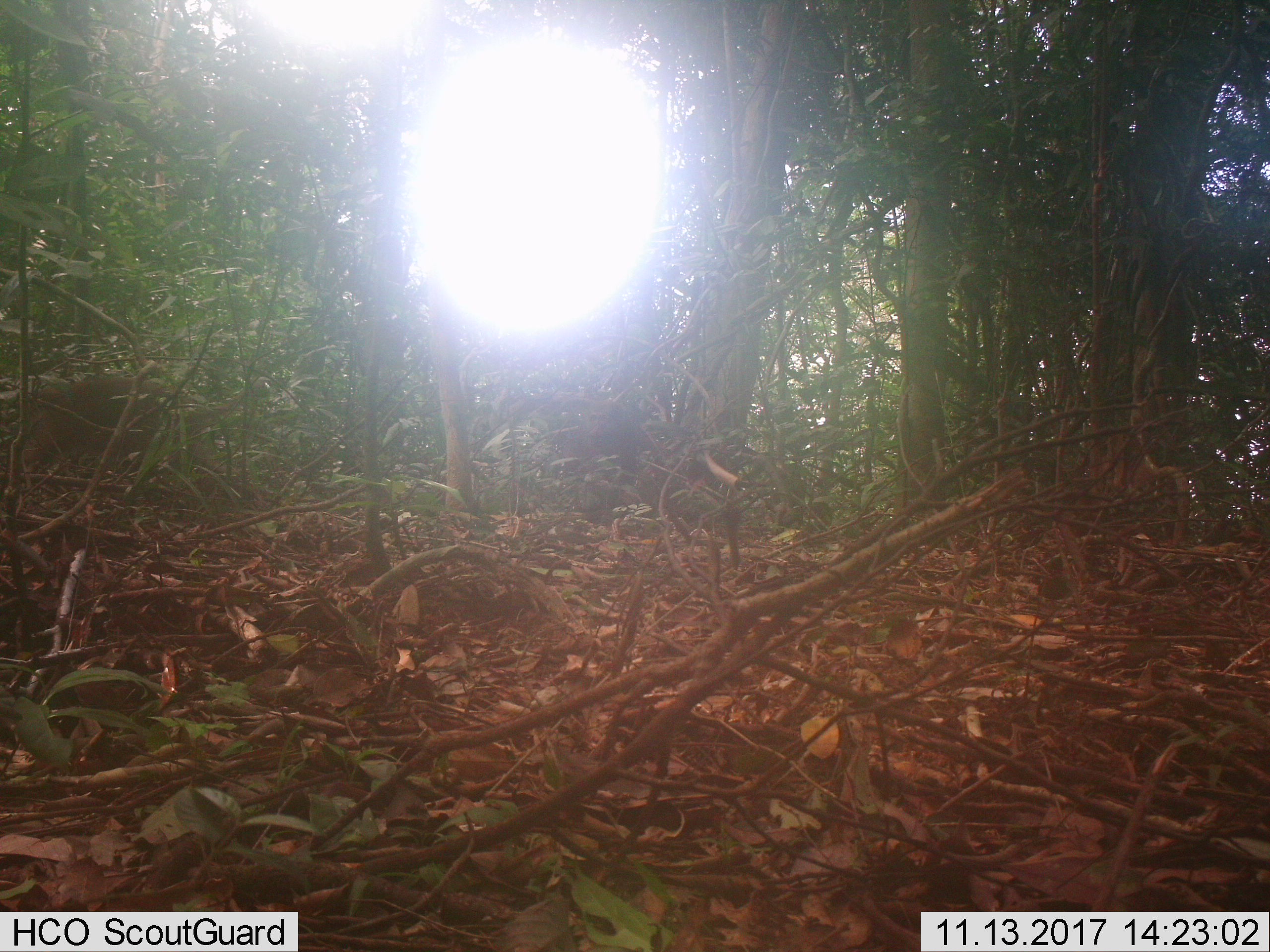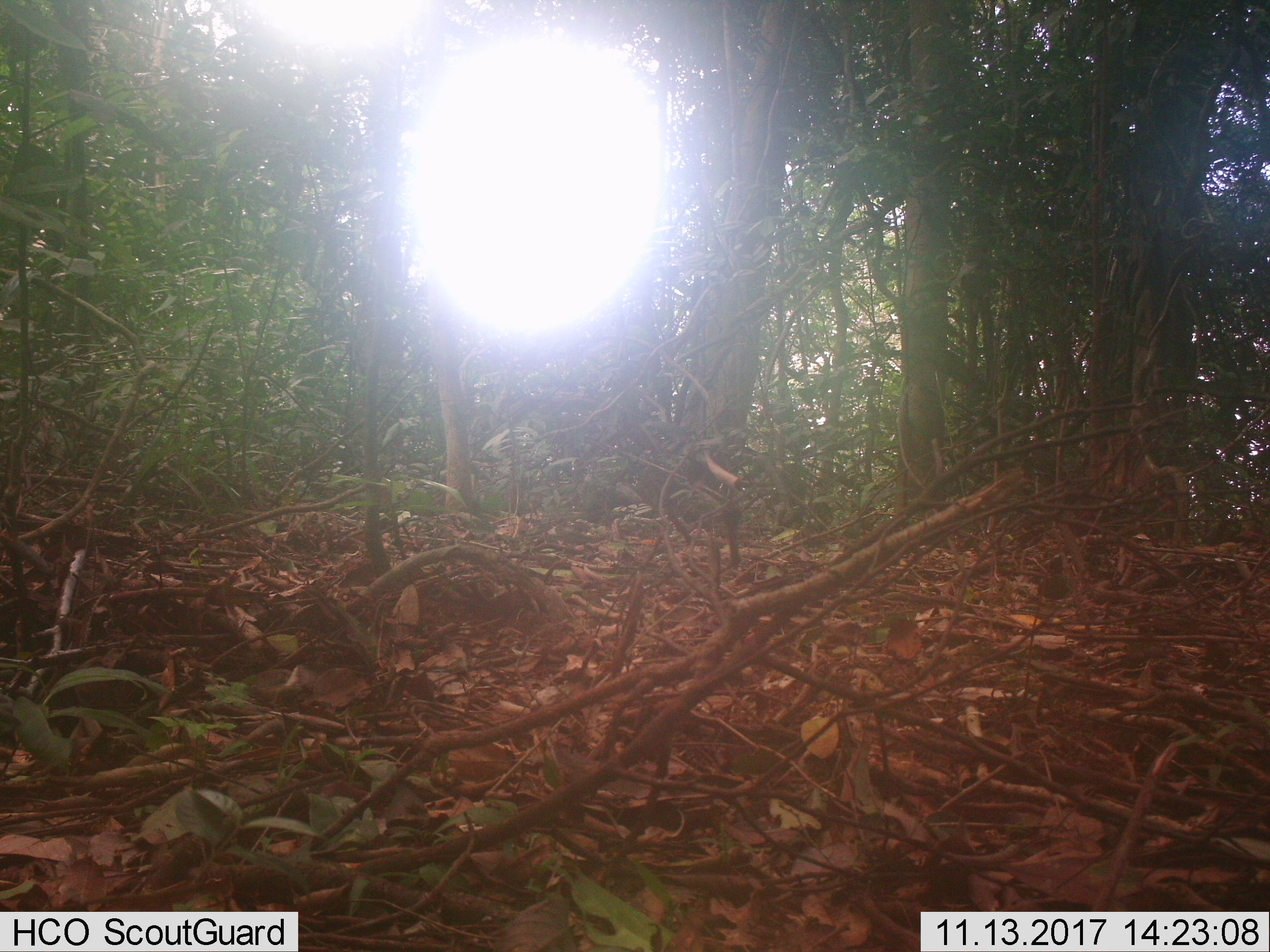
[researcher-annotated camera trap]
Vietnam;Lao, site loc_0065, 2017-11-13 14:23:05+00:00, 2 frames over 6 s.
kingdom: Animalia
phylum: Chordata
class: Mammalia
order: Artiodactyla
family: Suidae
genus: Sus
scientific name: Sus scrofa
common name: eurasian wild pig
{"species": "eurasian wild pig (Sus scrofa)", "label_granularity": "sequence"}